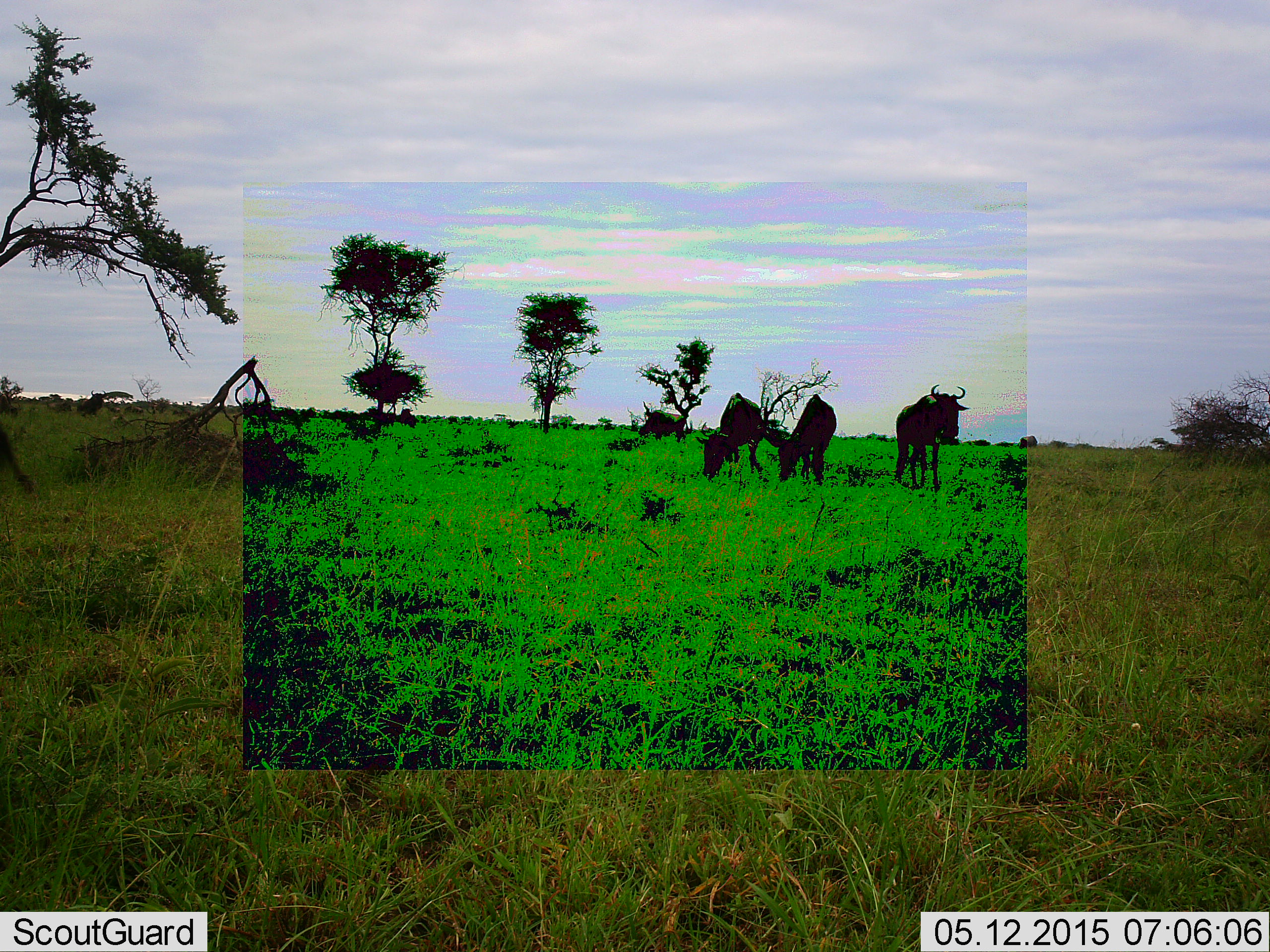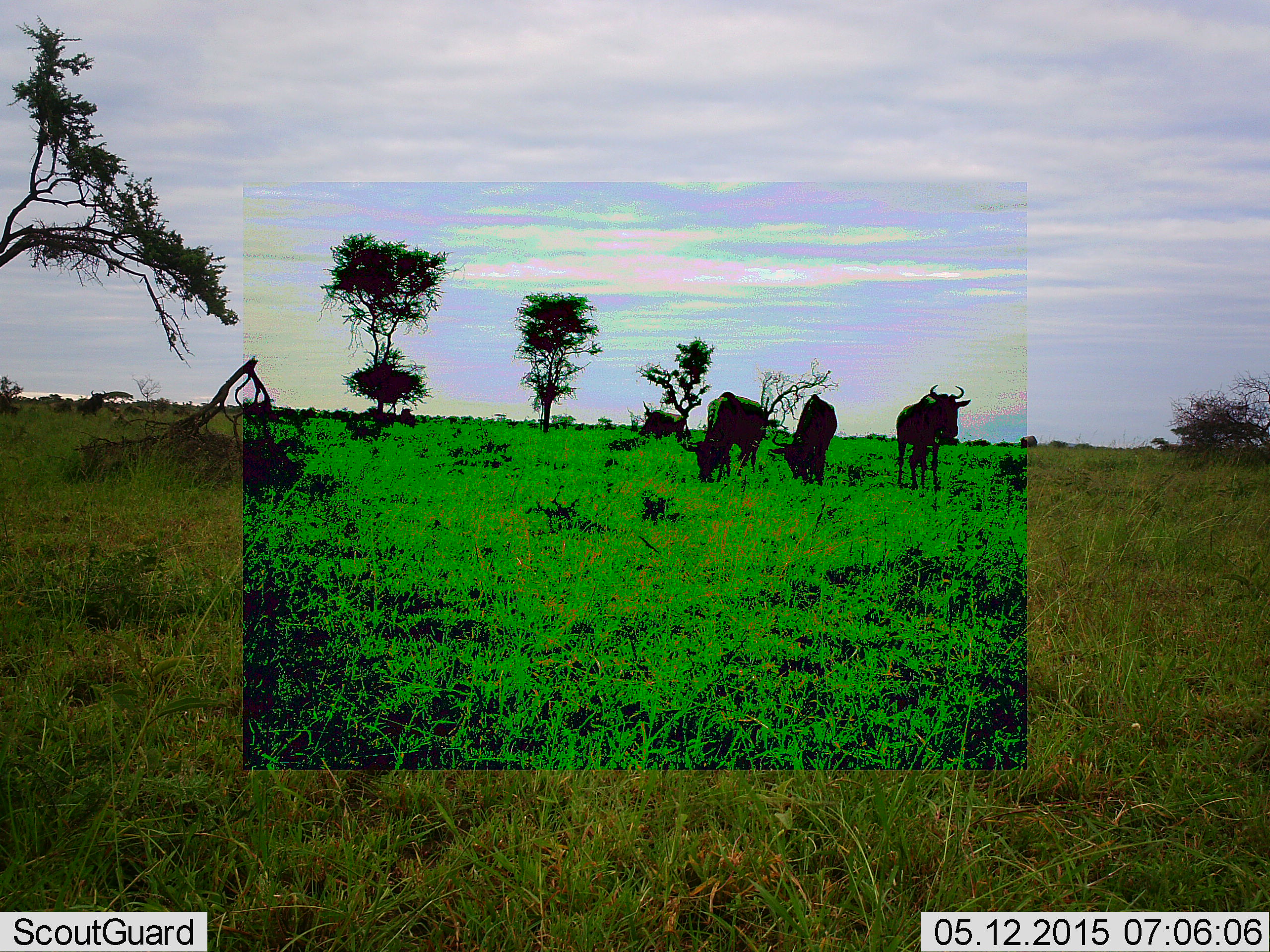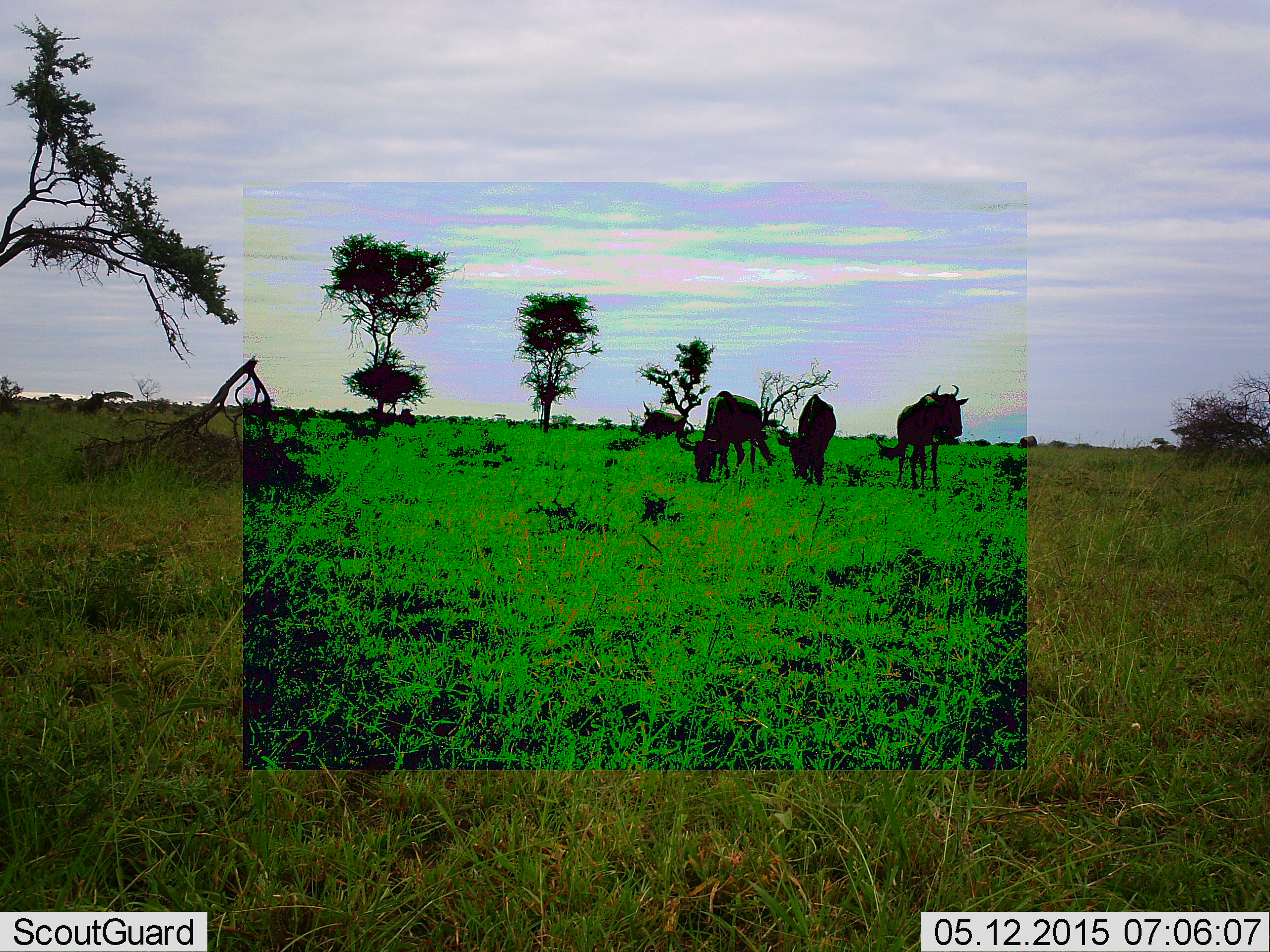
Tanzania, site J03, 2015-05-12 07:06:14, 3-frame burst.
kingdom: Animalia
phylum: Chordata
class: Mammalia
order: Artiodactyla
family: Bovidae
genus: Connochaetes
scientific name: Connochaetes taurinus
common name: blue wildebeest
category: wildebeest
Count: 3.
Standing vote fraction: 100%.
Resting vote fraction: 10%.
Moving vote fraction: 20%.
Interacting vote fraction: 0%.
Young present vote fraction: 0%.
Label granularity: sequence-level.